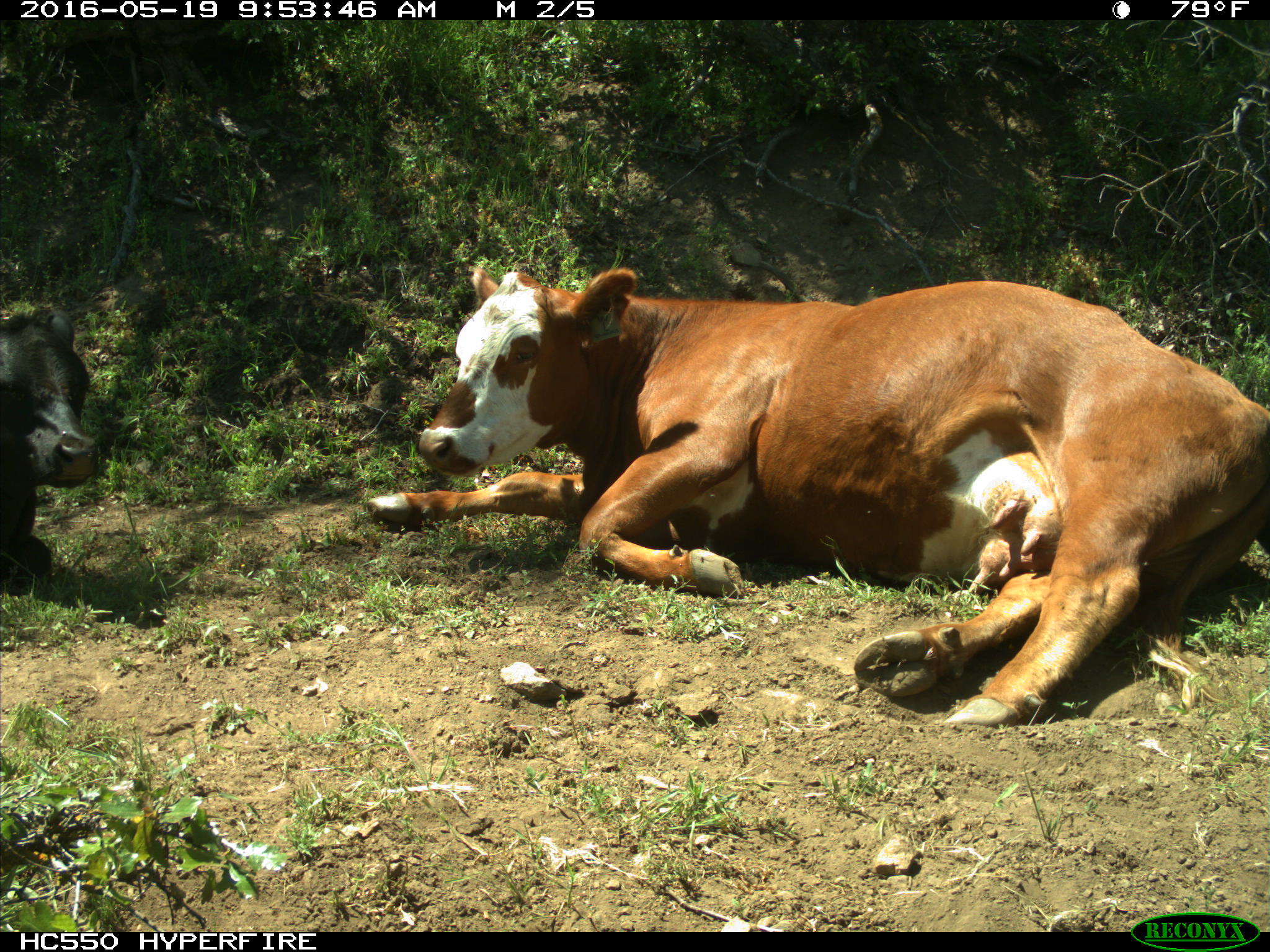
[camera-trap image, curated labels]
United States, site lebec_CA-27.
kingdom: Animalia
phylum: Chordata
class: Mammalia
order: Artiodactyla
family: Bovidae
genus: Bos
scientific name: Bos taurus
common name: domestic cow